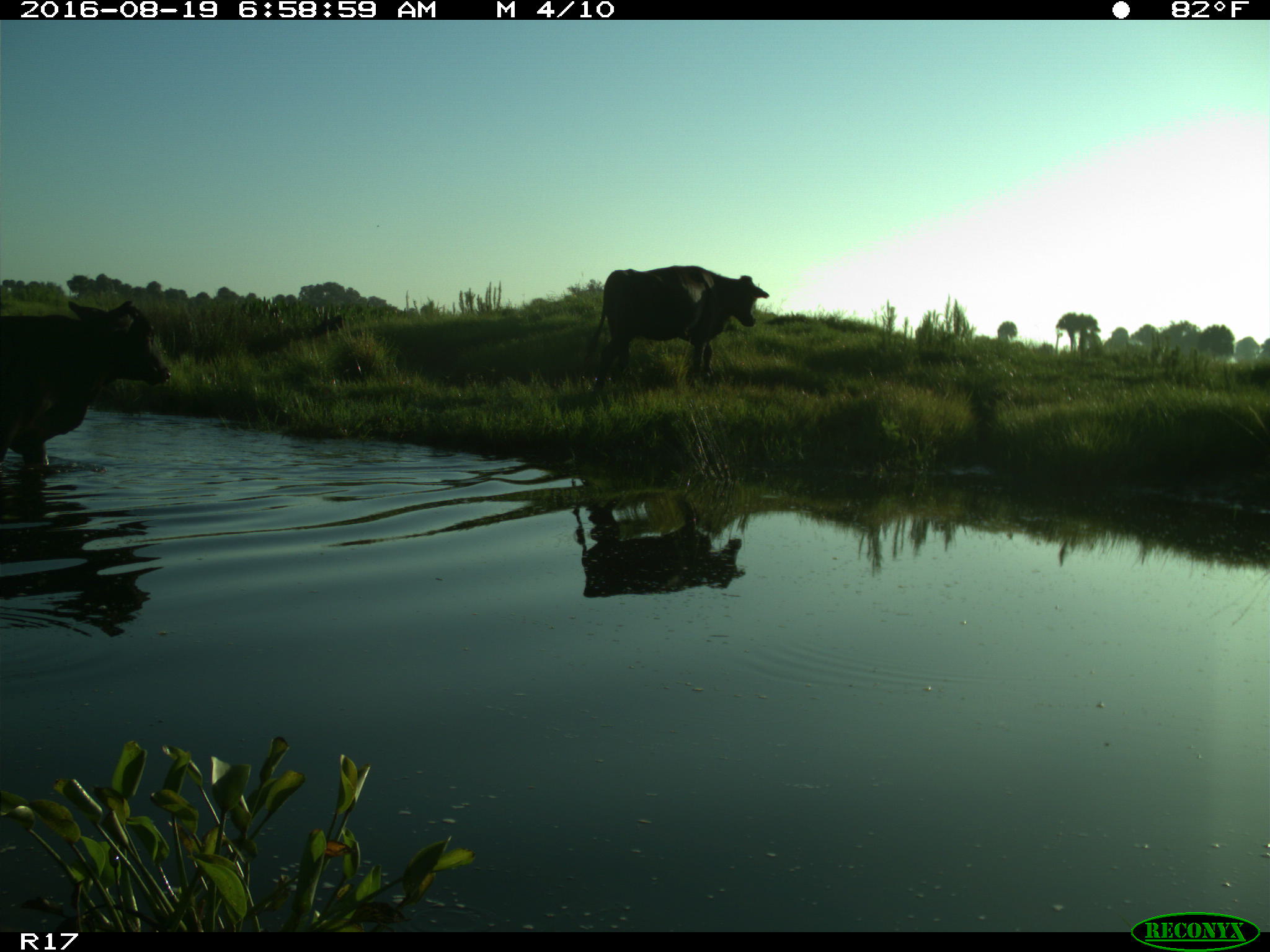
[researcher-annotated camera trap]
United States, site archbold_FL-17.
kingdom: Animalia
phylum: Chordata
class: Mammalia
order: Artiodactyla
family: Bovidae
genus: Bos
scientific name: Bos taurus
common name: domestic cow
Bos taurus (domestic cow).